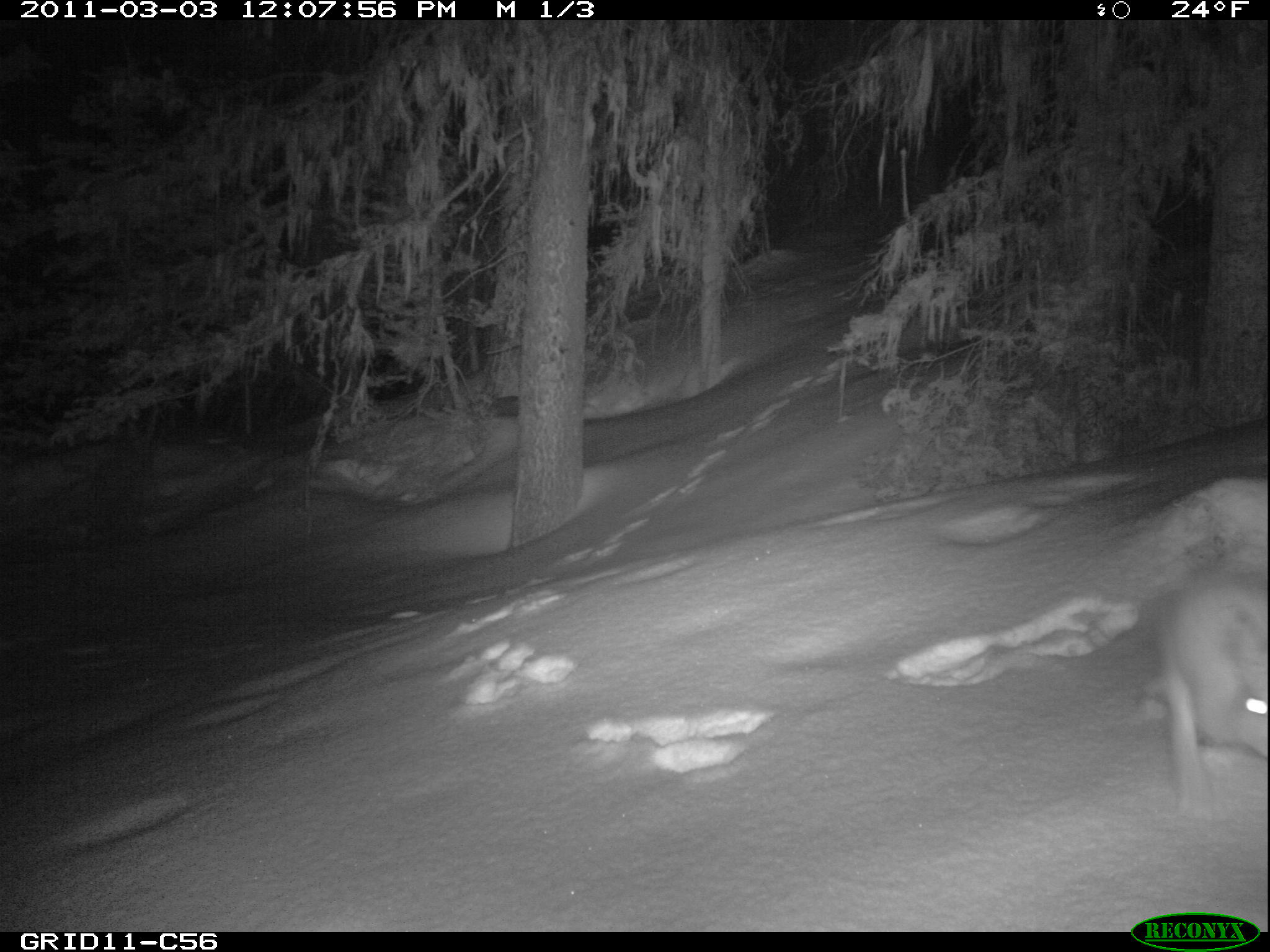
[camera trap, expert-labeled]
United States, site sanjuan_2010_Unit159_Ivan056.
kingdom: Animalia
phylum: Chordata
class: Mammalia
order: Lagomorpha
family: Leporidae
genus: Lepus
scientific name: Lepus americanus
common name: snowshoe hare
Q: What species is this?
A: Lepus americanus (snowshoe hare).